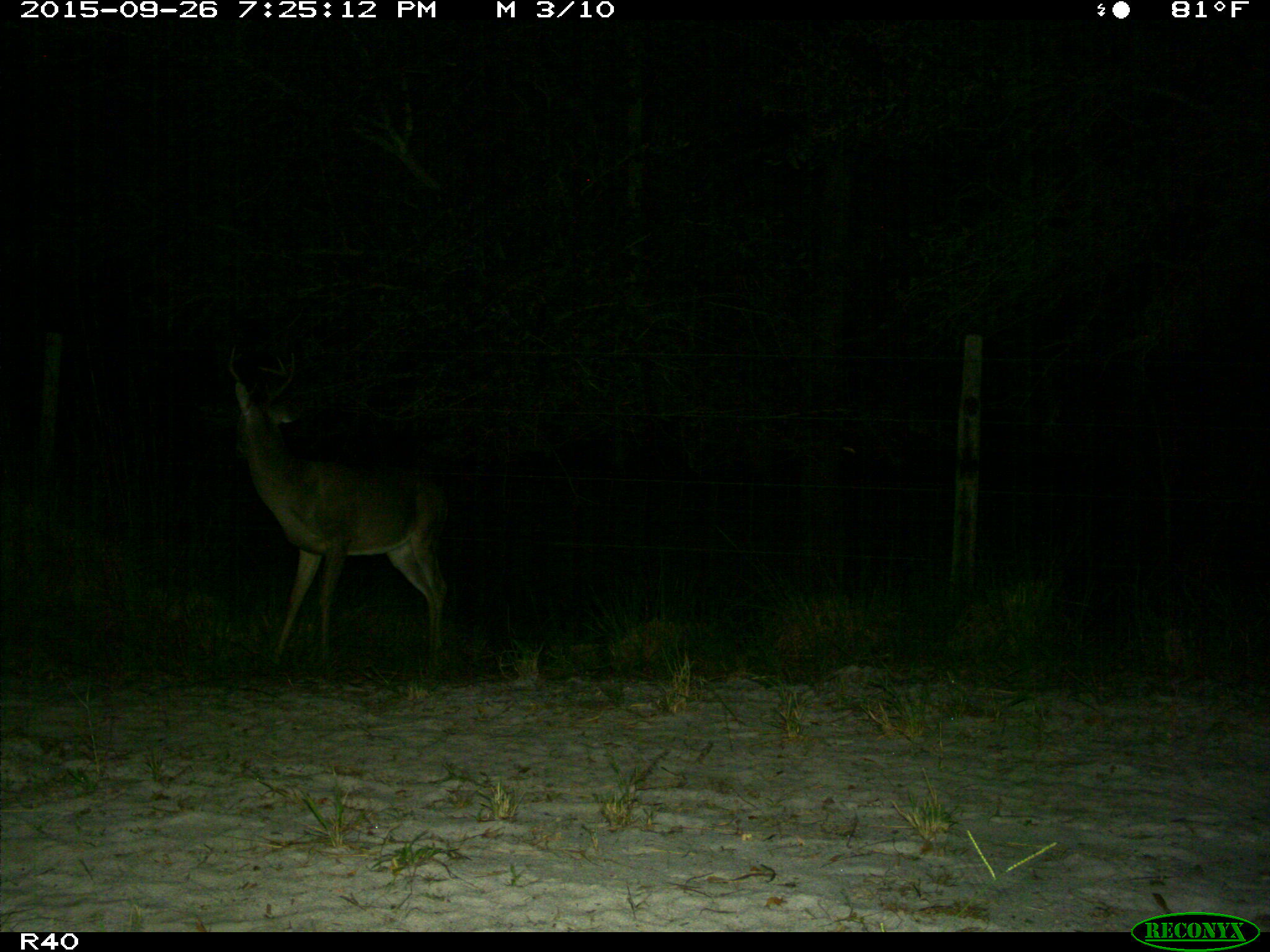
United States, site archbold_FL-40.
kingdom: Animalia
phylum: Chordata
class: Mammalia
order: Artiodactyla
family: Cervidae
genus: Odocoileus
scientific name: Odocoileus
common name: deer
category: unidentified deer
Unidentified deer (deer) (Odocoileus).